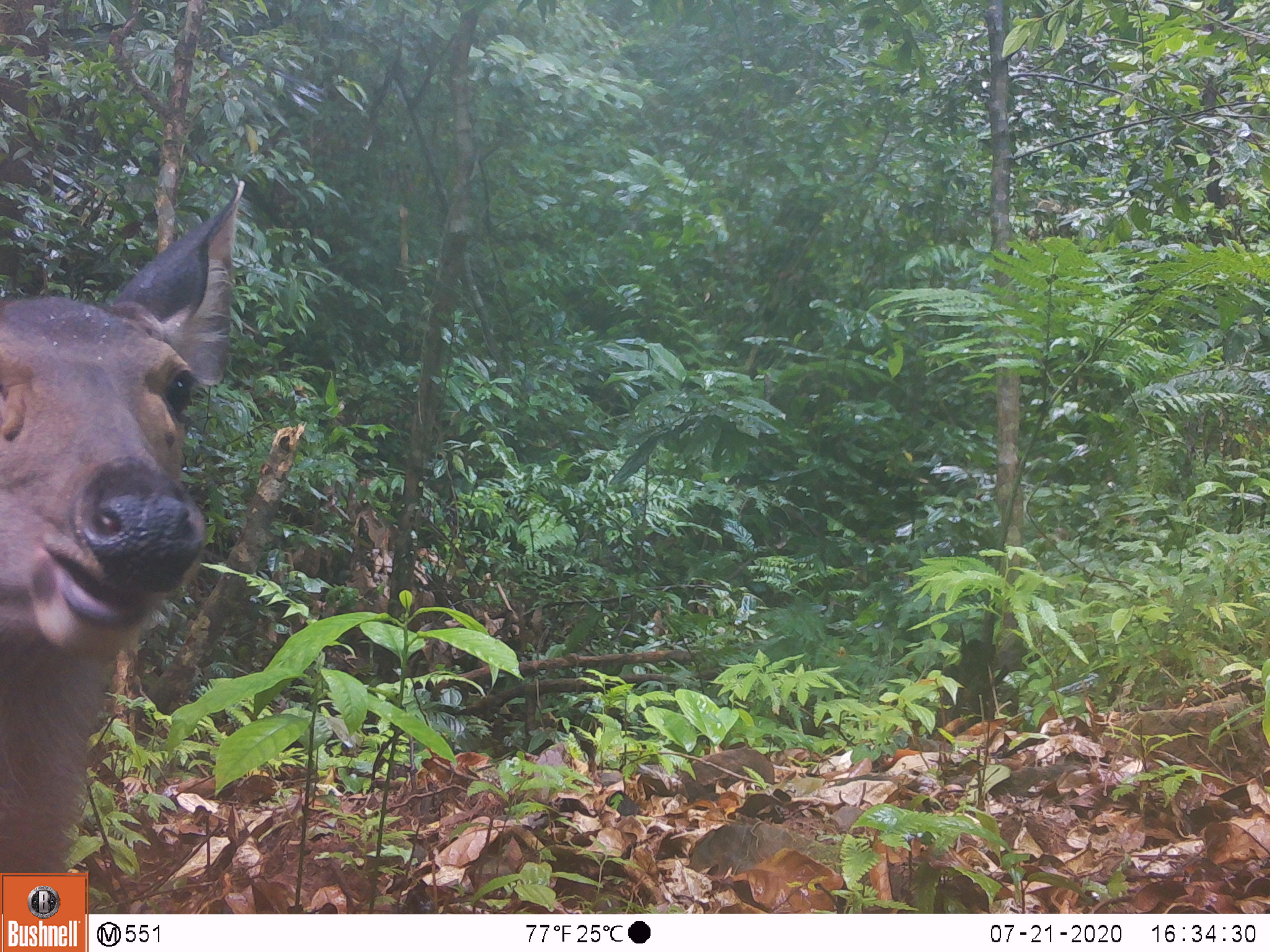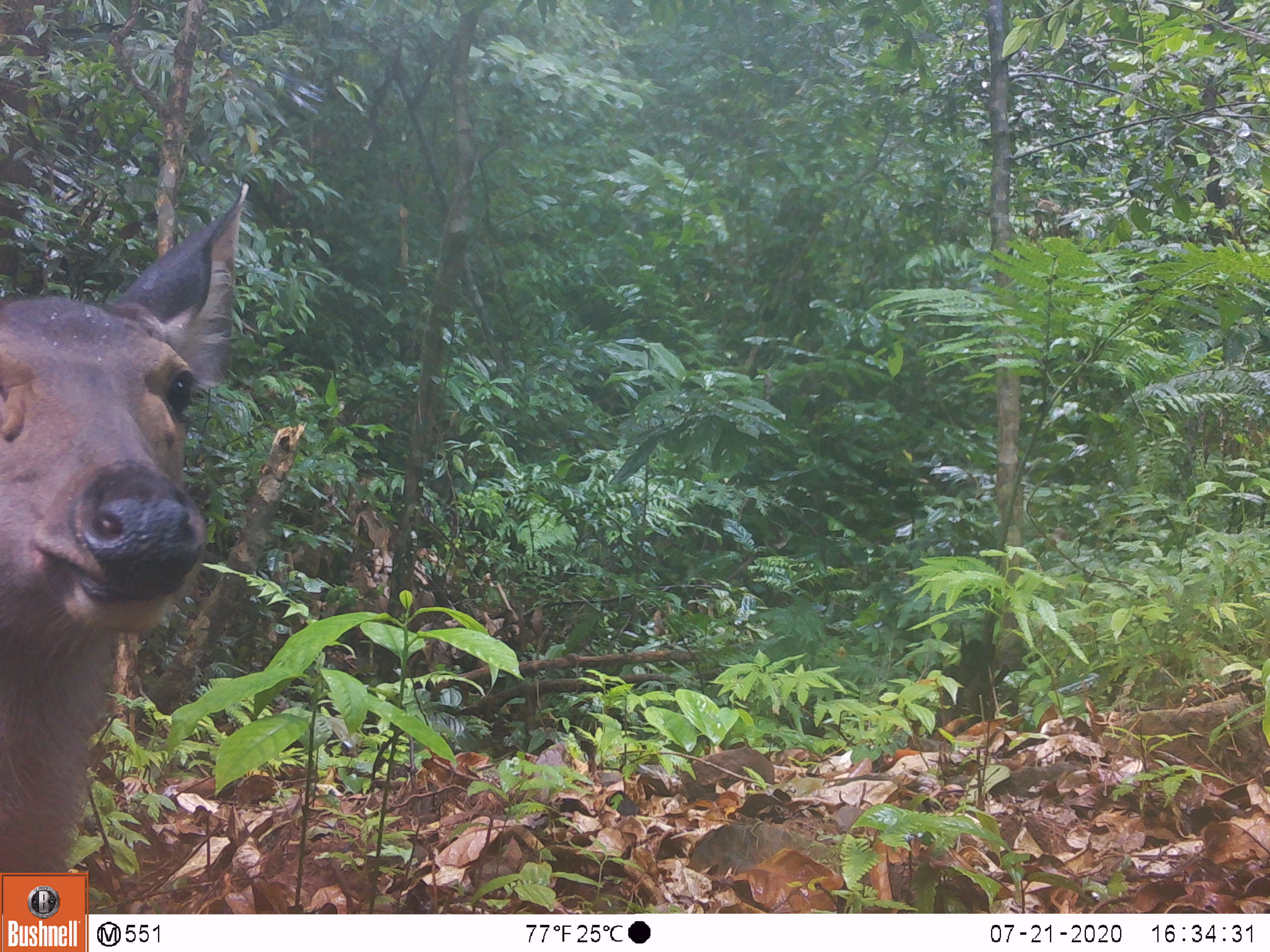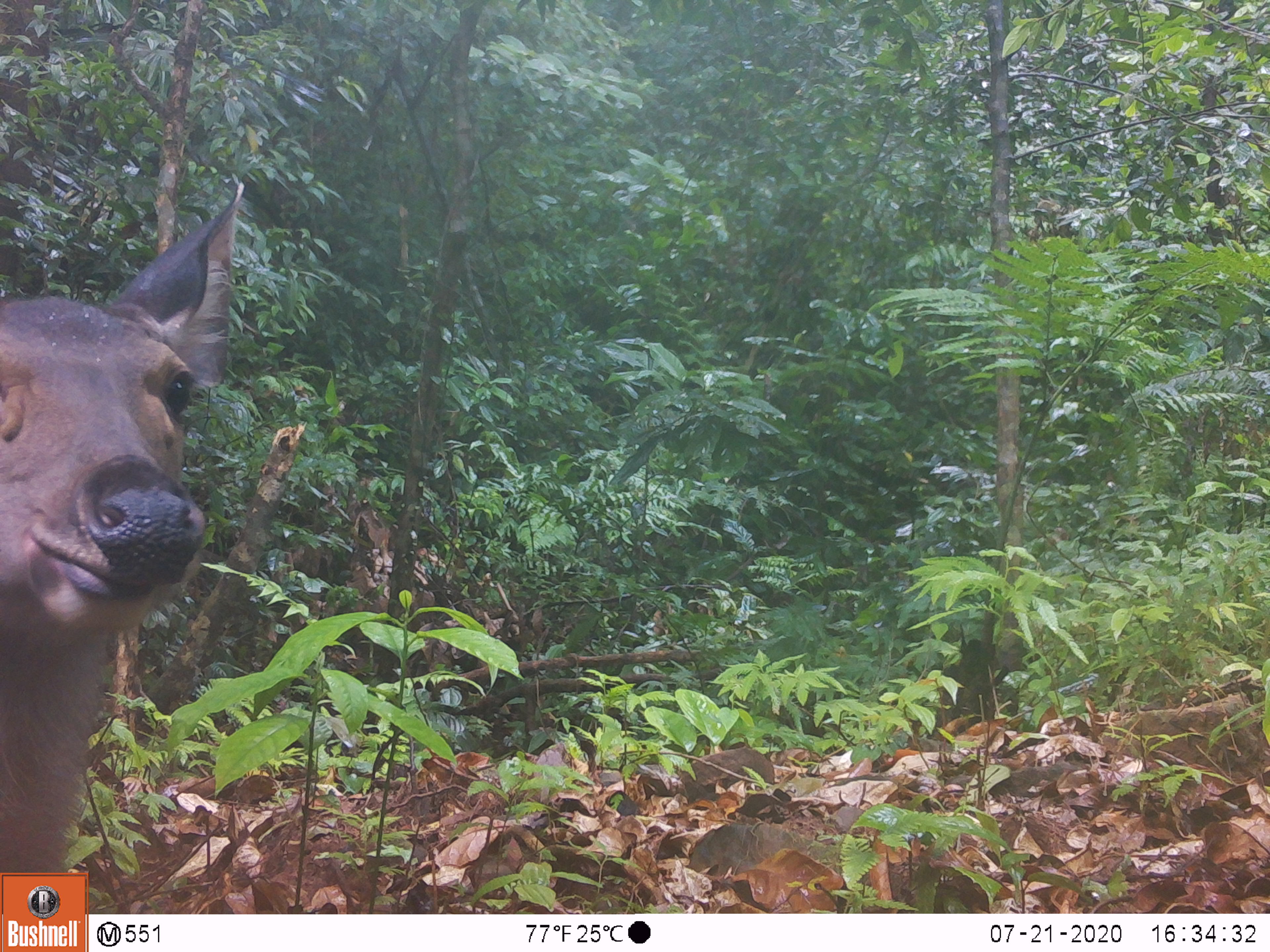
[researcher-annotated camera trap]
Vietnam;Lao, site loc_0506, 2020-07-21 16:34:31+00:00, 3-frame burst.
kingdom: Animalia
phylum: Chordata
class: Mammalia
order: Artiodactyla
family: Cervidae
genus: Rusa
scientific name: Rusa unicolor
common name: sambar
Sambar (Rusa unicolor). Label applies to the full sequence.